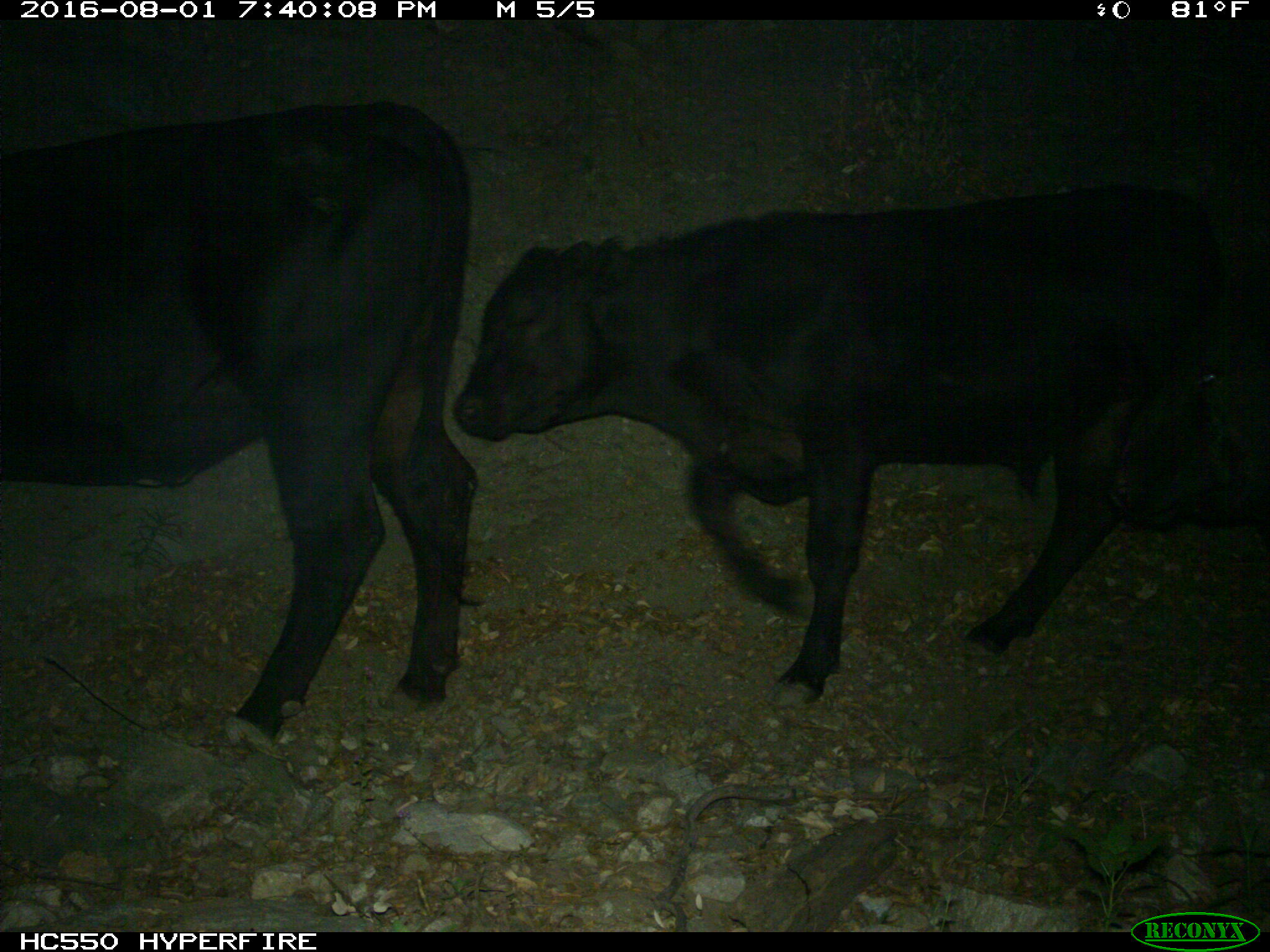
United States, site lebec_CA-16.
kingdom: Animalia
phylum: Chordata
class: Mammalia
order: Artiodactyla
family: Bovidae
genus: Bos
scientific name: Bos taurus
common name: domestic cow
Bos taurus (domestic cow).